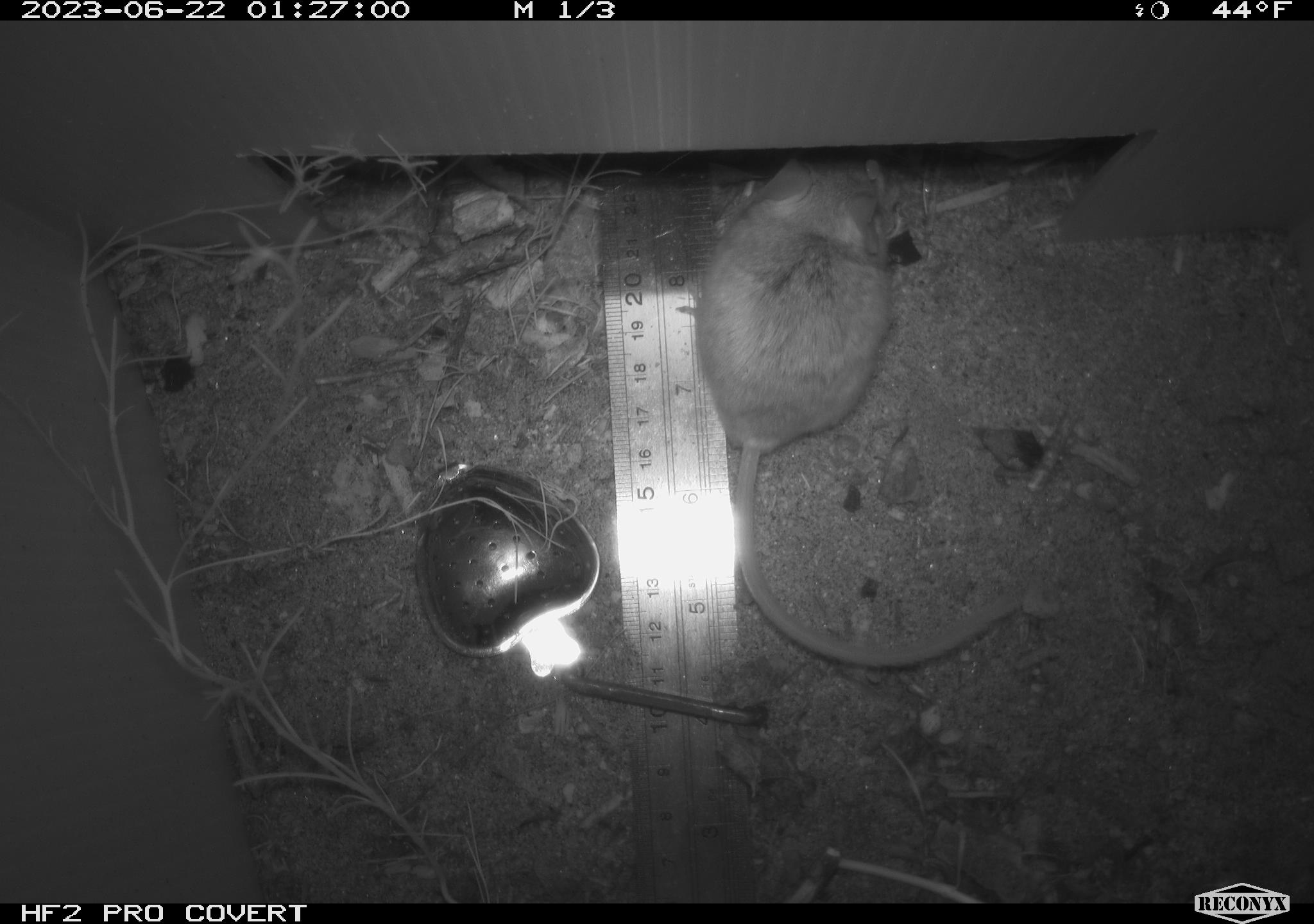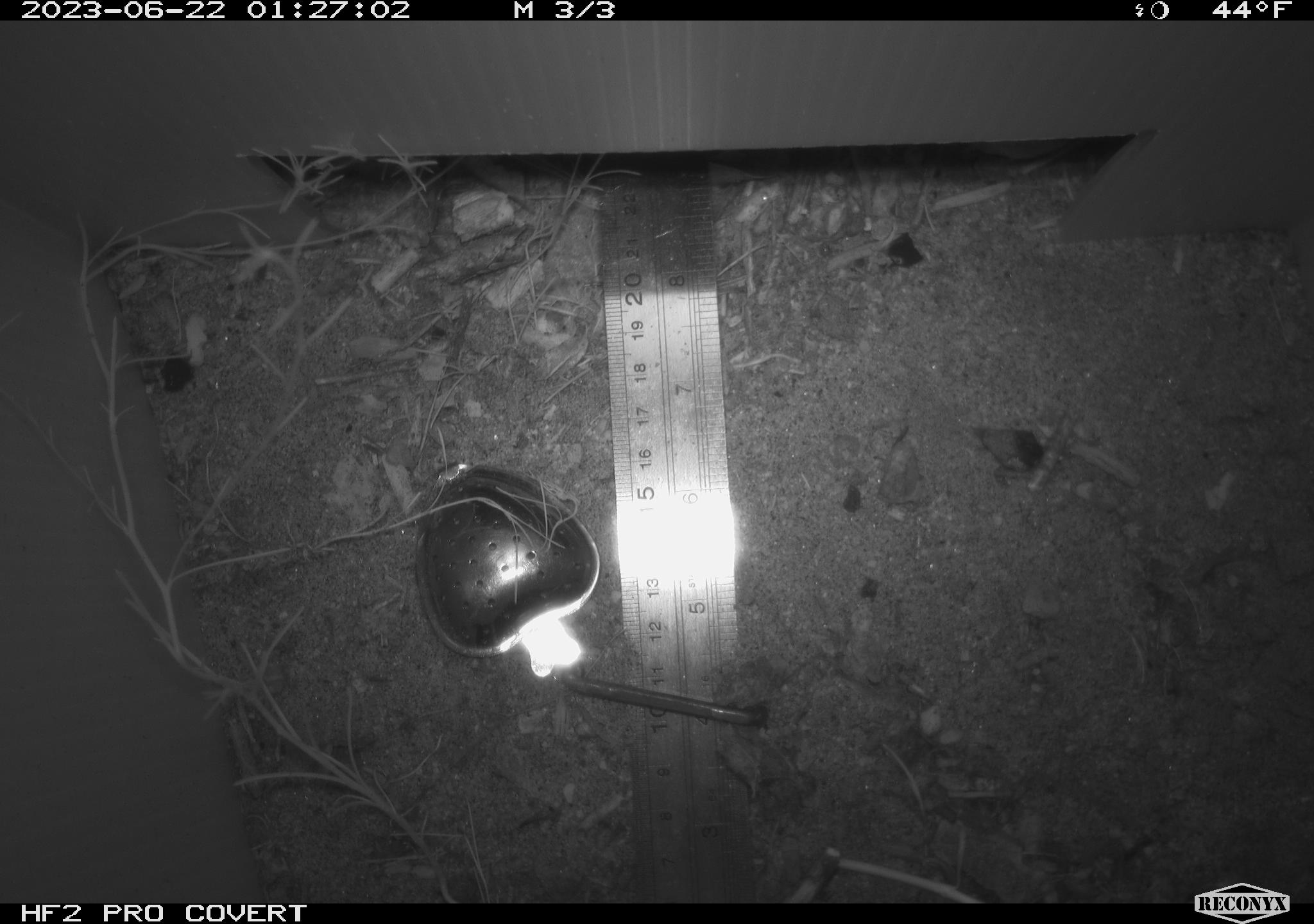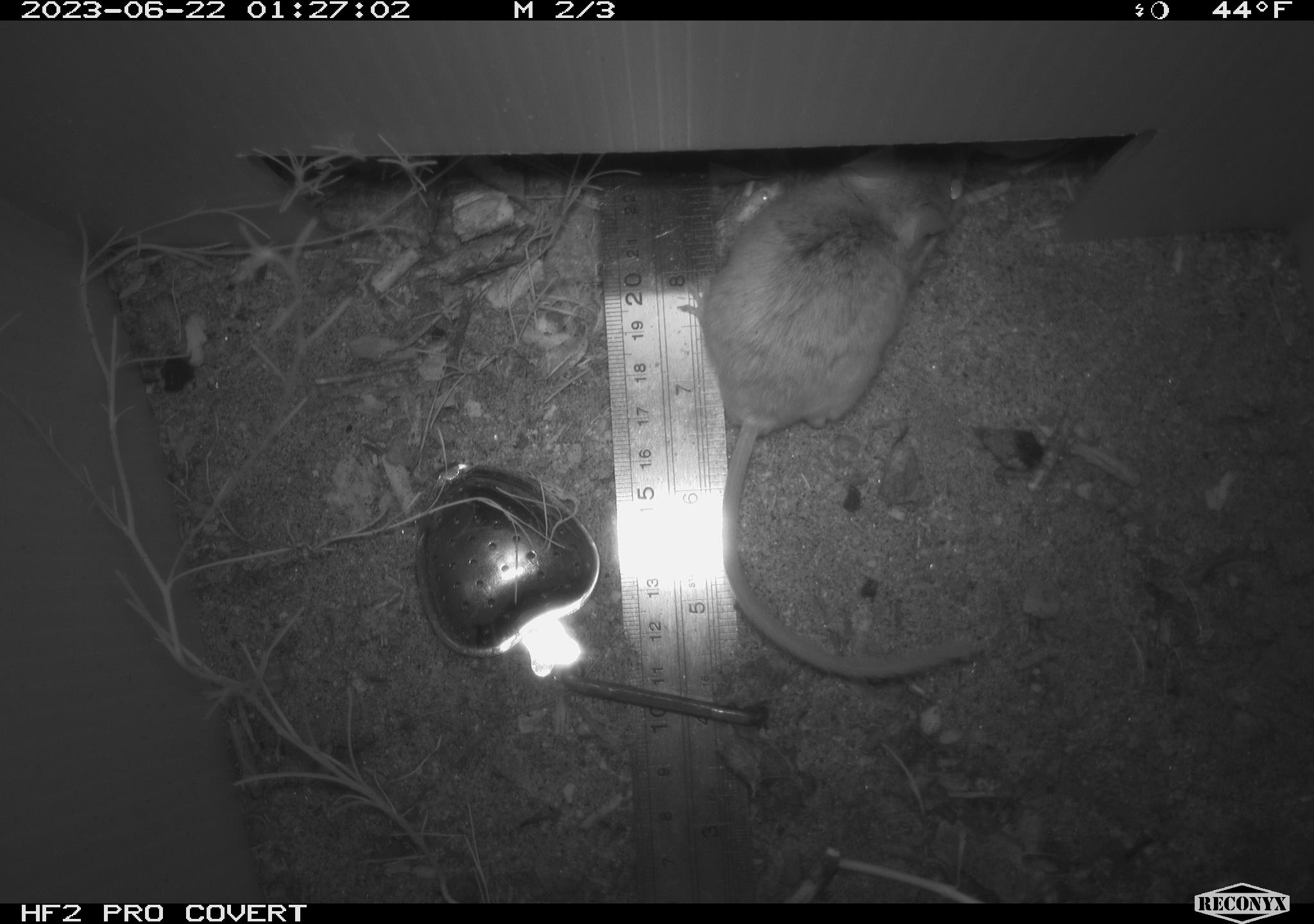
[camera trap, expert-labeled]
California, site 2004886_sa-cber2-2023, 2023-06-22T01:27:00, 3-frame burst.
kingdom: Animalia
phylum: Chordata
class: Mammalia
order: Rodentia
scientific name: Rodentia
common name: mouse species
Mouse species (Rodentia).